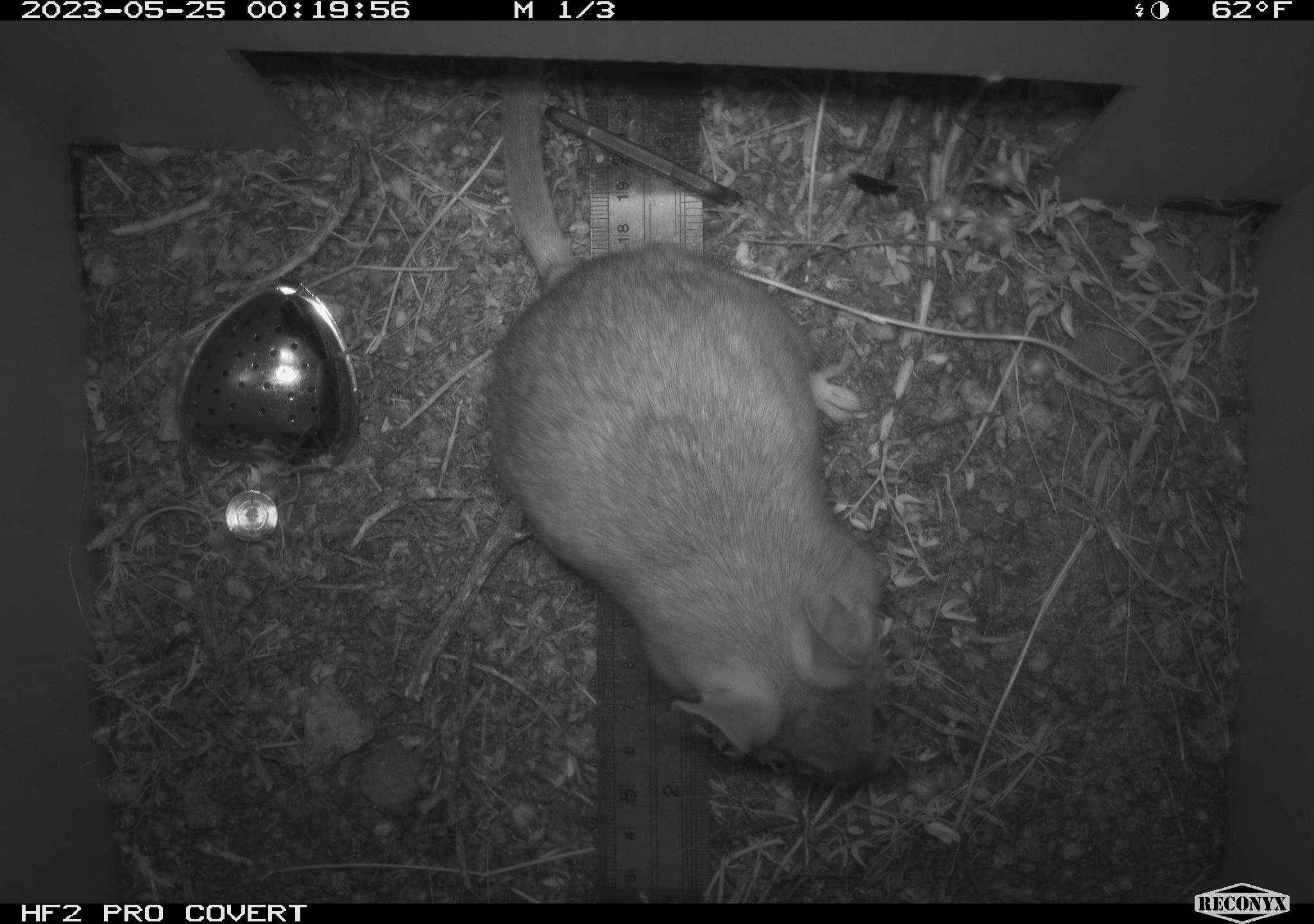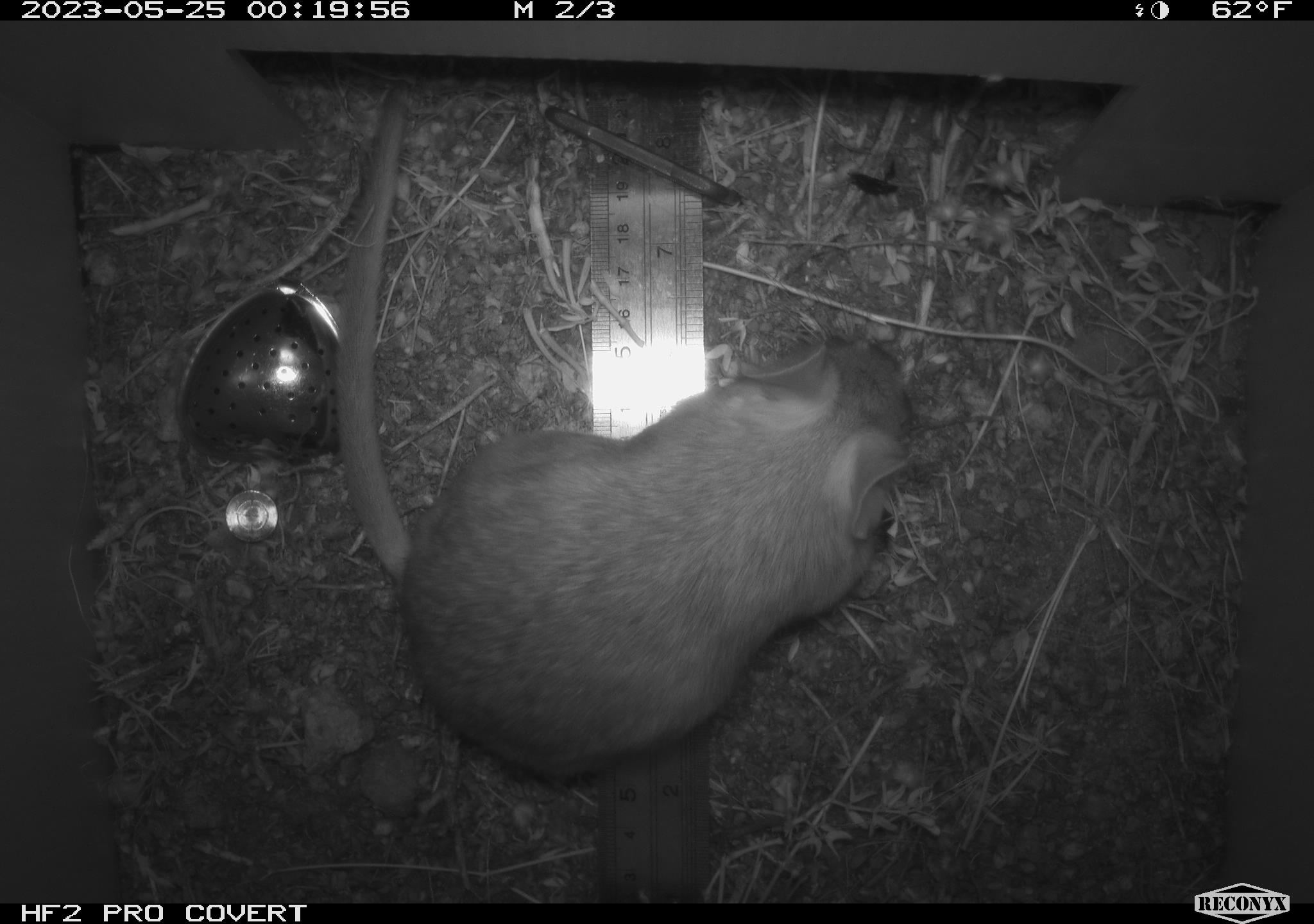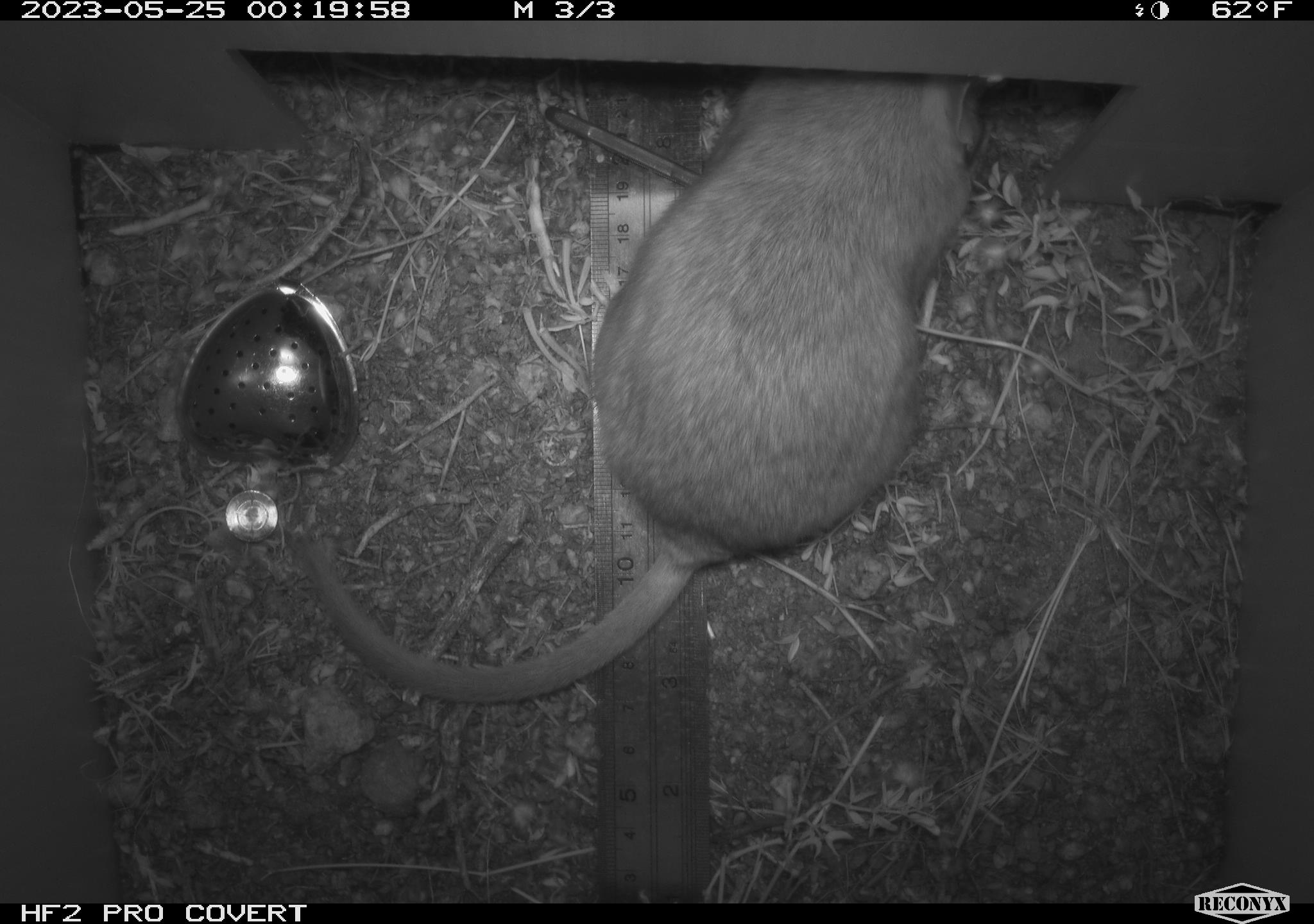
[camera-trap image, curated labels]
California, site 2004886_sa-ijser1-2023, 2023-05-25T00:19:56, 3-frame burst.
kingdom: Animalia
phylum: Chordata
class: Mammalia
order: Rodentia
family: Cricetidae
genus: Neotoma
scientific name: Neotoma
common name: pack rat or woodrat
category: neotoma species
Neotoma species (pack rat or woodrat) (Neotoma).